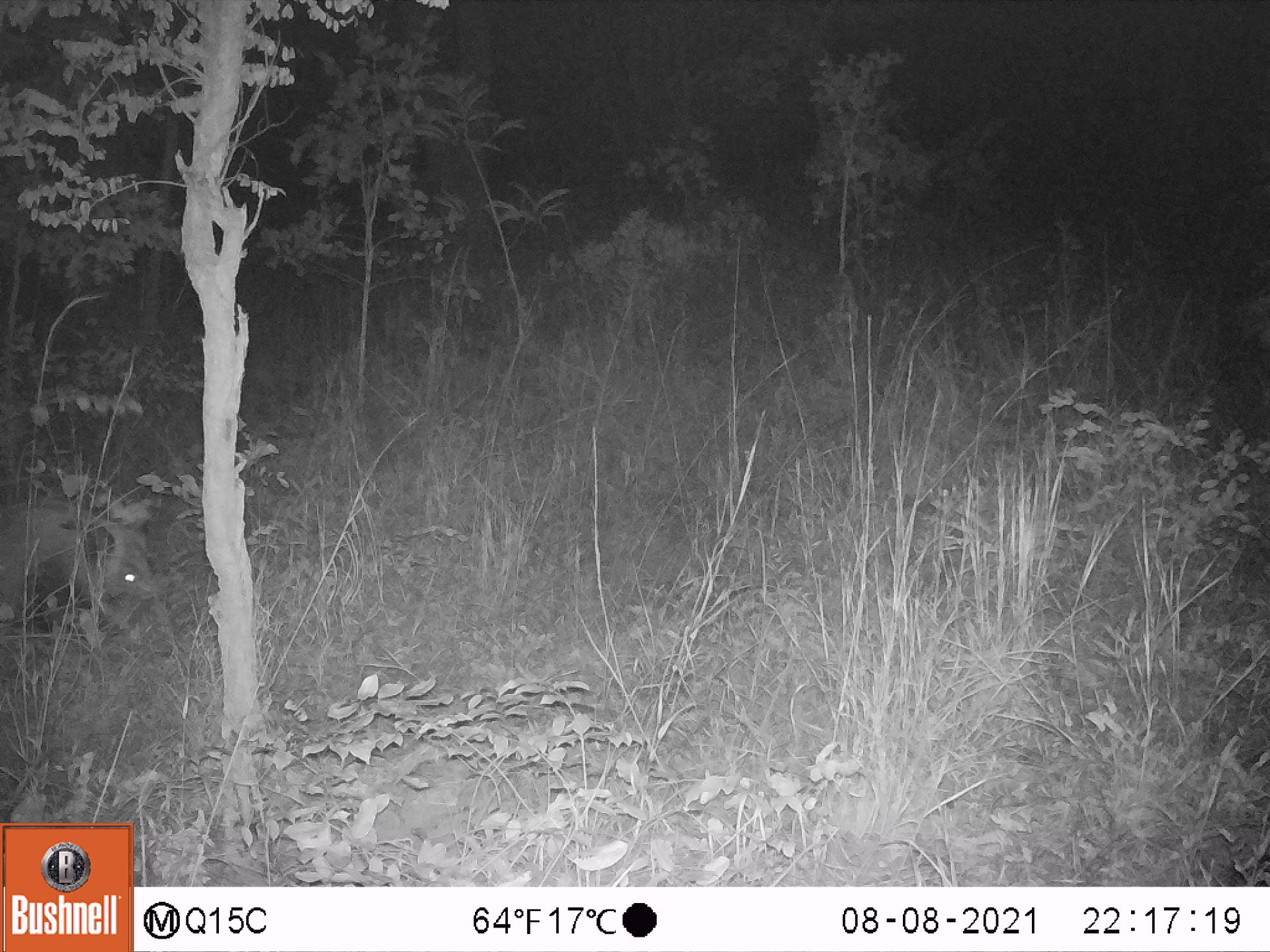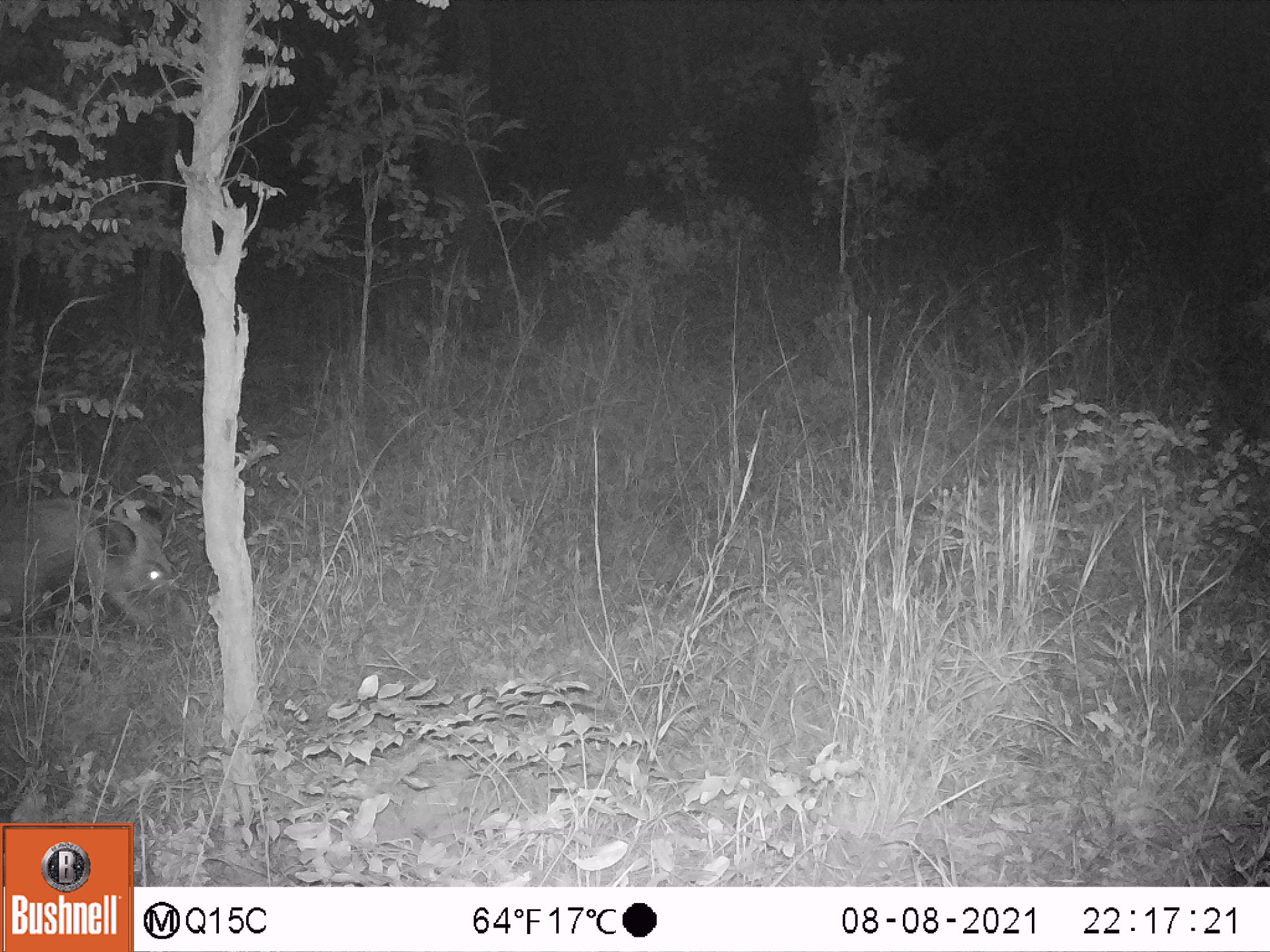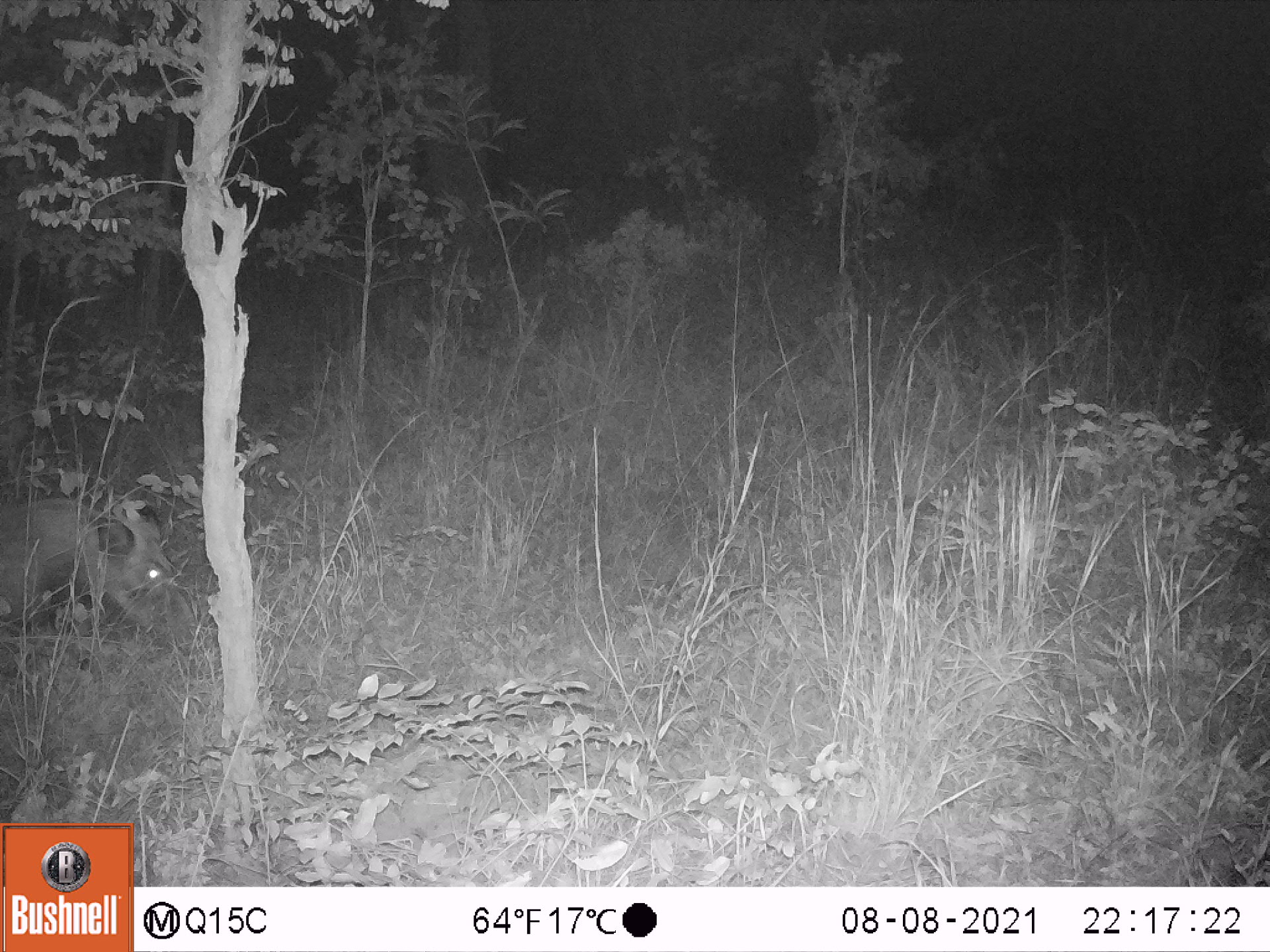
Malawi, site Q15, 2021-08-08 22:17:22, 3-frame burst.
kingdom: Animalia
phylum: Chordata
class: Mammalia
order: Artiodactyla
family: Suidae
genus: Potamochoerus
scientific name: Potamochoerus larvatus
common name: bushpig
Bushpig (Potamochoerus larvatus), count 1.